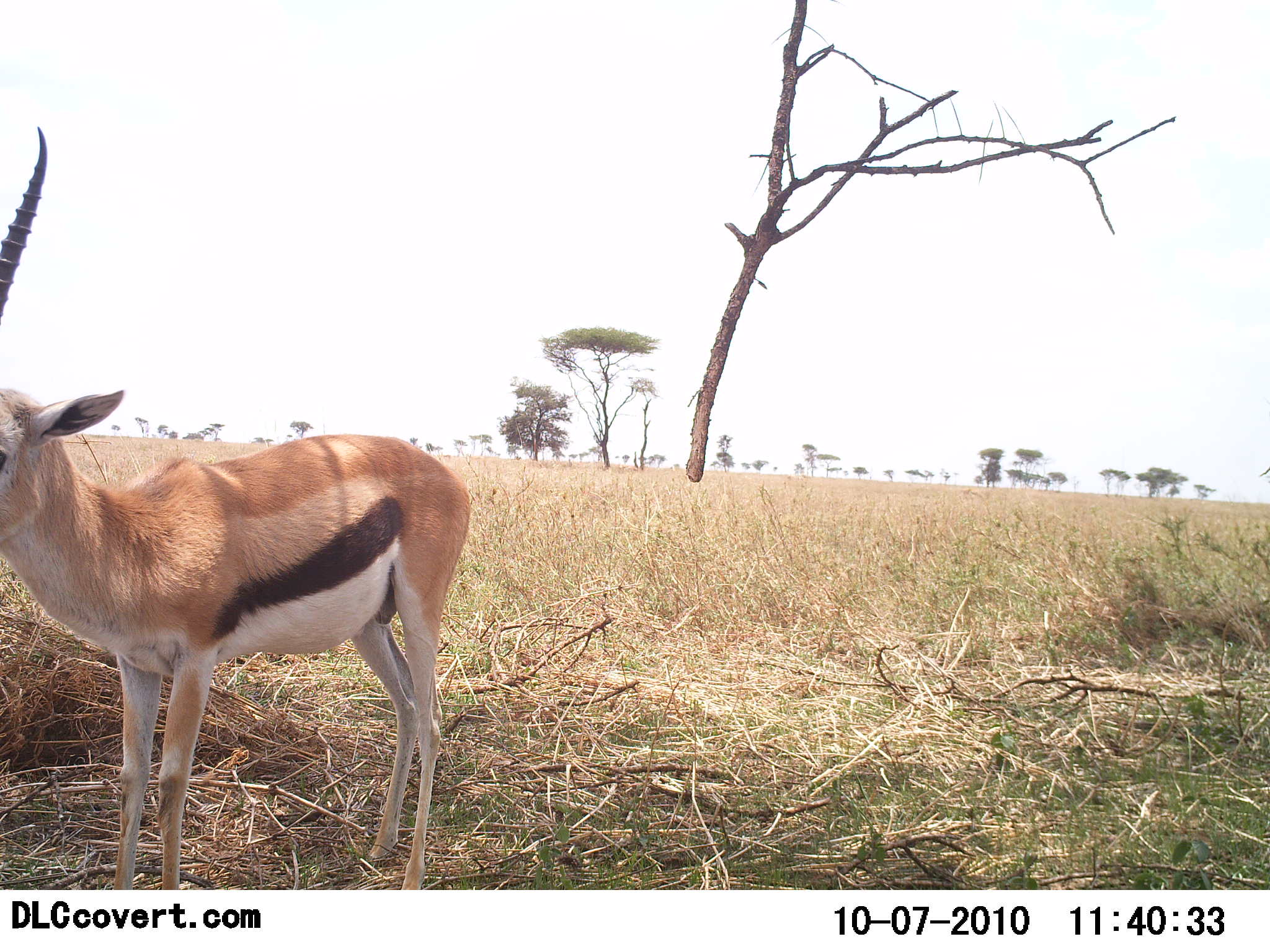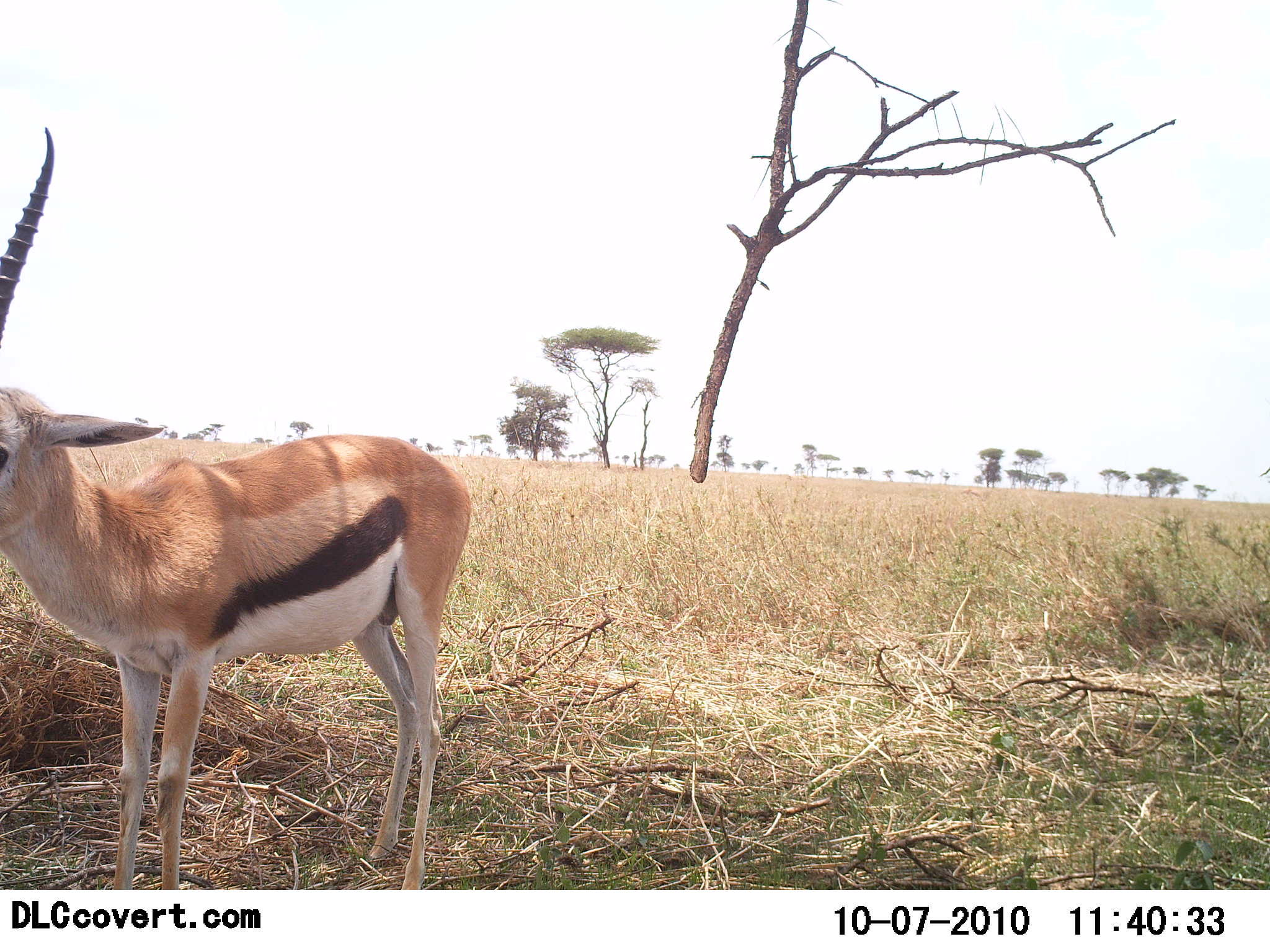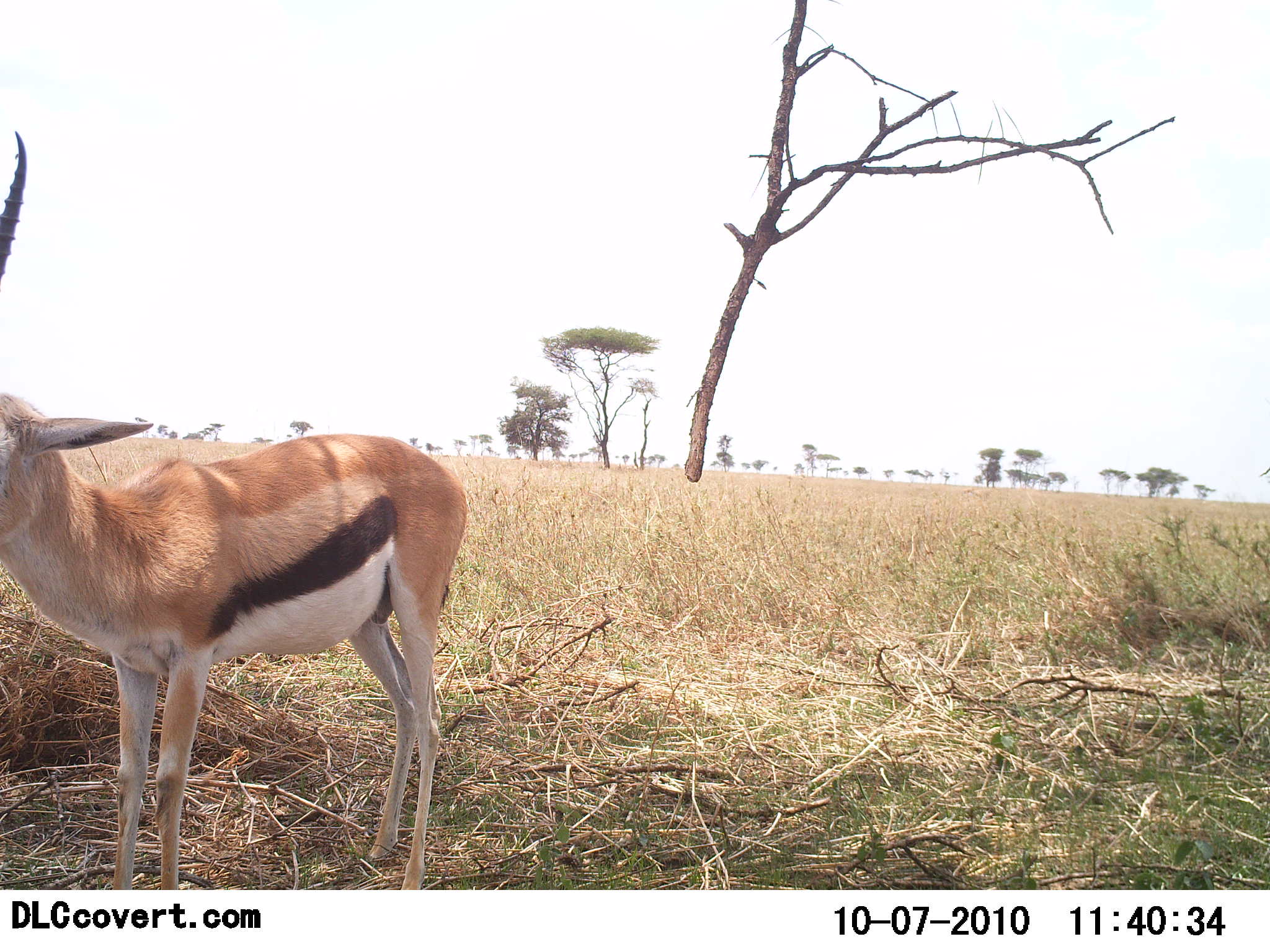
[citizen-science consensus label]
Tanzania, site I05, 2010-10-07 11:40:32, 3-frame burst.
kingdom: Animalia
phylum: Chordata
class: Mammalia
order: Artiodactyla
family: Bovidae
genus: Eudorcas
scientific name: Eudorcas thomsonii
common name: thomson's gazelle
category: gazellethomsons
Gazellethomsons (thomson's gazelle) (Eudorcas thomsonii), count 1. Behavior (volunteer vote fractions): standing 100%, resting 10%, moving 0%, interacting 0%. Young present (vote fraction): 0%. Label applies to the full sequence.